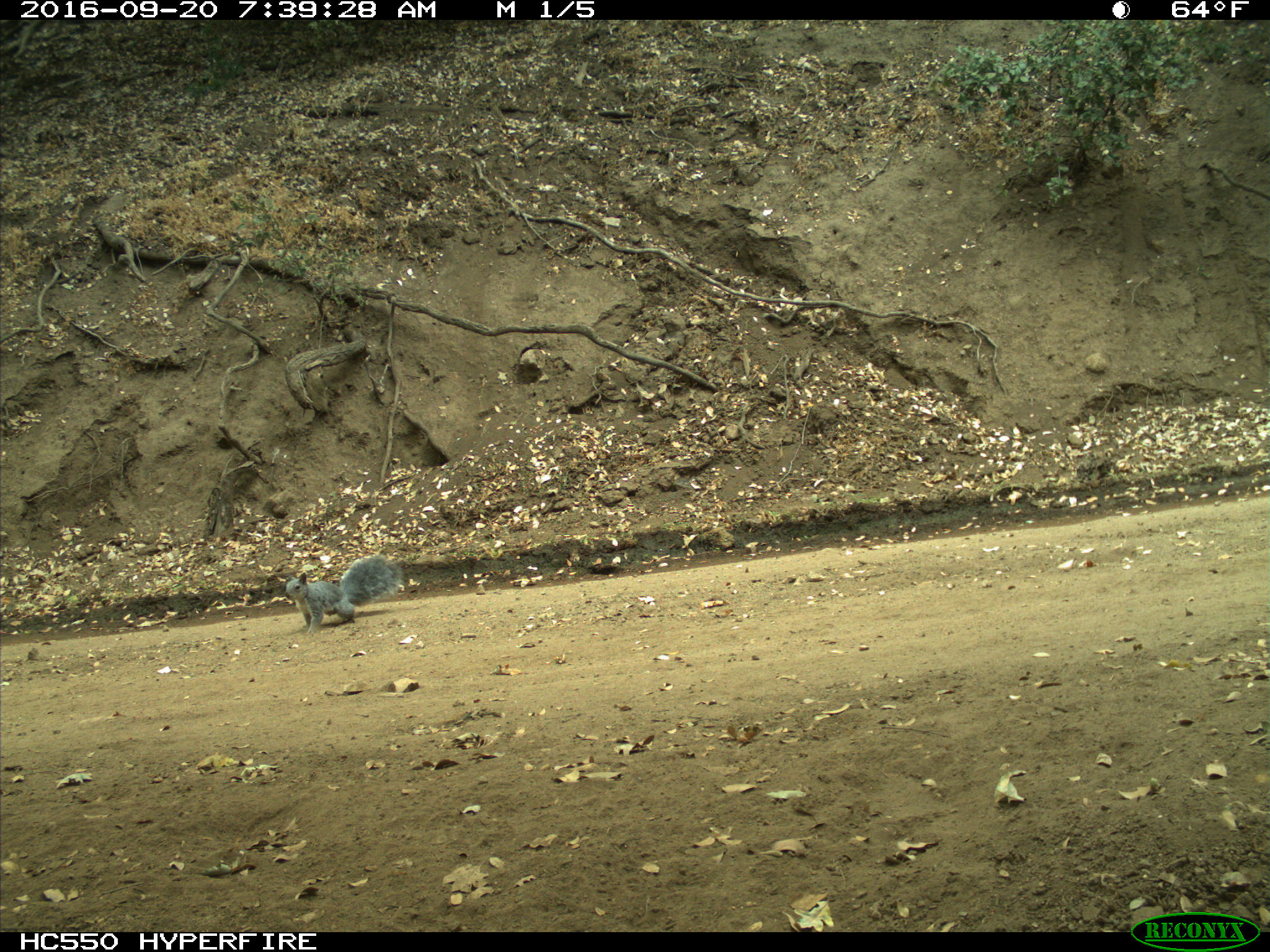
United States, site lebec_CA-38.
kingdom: Animalia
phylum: Chordata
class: Mammalia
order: Rodentia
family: Sciuridae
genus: Sciurus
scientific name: Sciurus carolinensis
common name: eastern gray squirrel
Sciurus carolinensis (eastern gray squirrel).